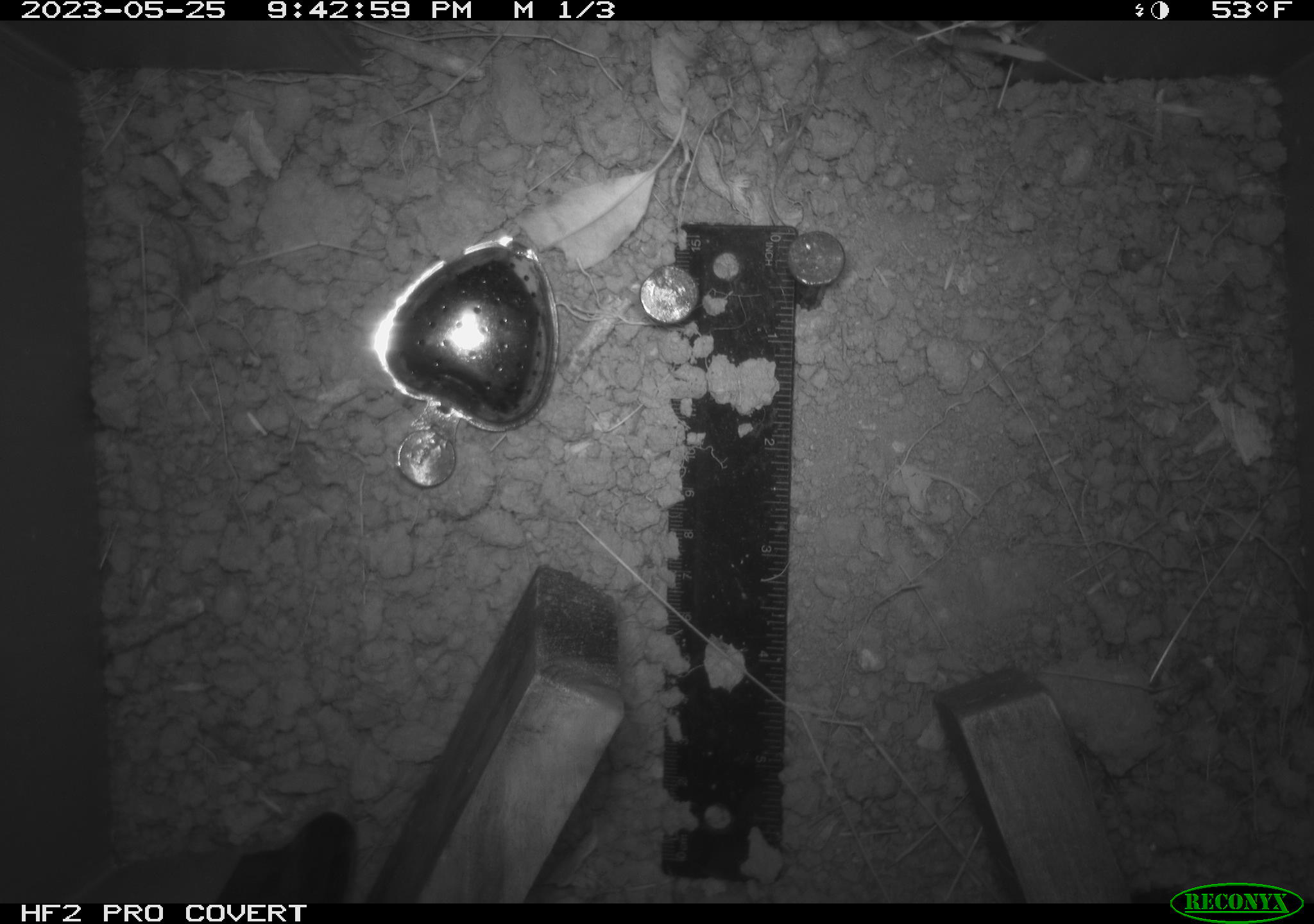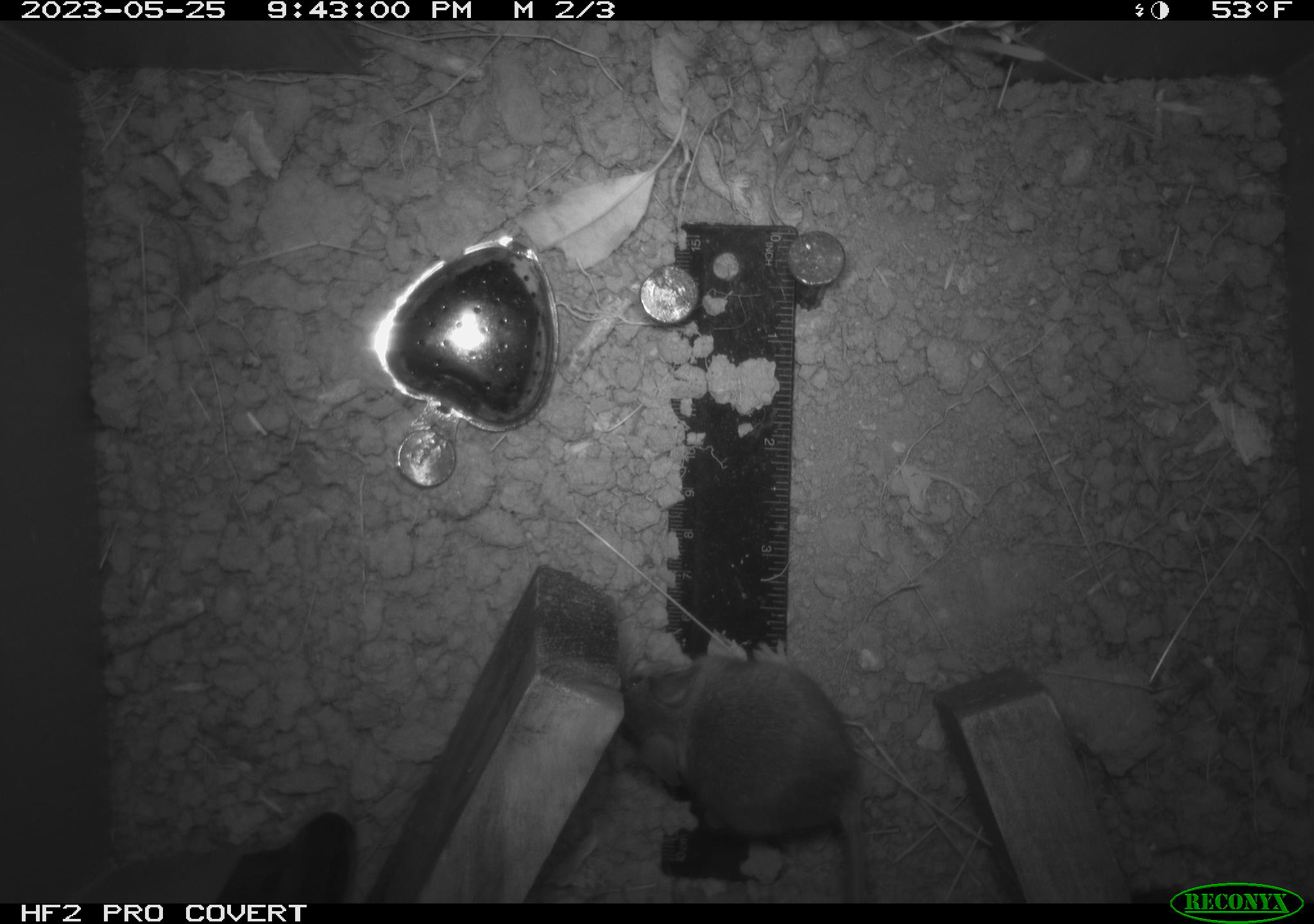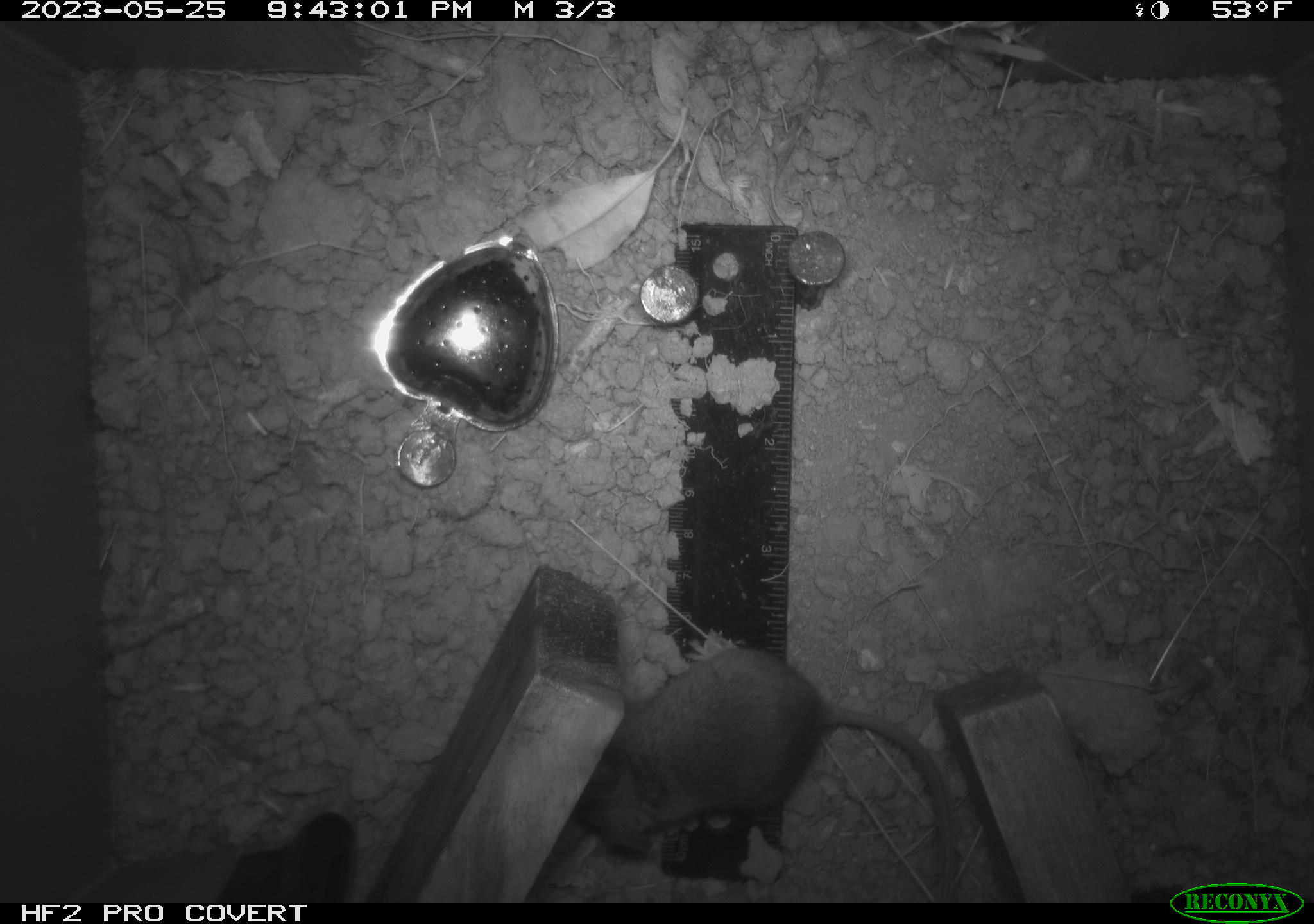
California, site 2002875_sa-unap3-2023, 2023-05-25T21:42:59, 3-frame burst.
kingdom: Animalia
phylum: Chordata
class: Reptilia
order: Squamata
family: Phrynosomatidae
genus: Sceloporus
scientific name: Sceloporus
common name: spiny lizards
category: sceloporus species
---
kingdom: Animalia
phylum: Chordata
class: Mammalia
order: Rodentia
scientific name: Rodentia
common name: mouse species